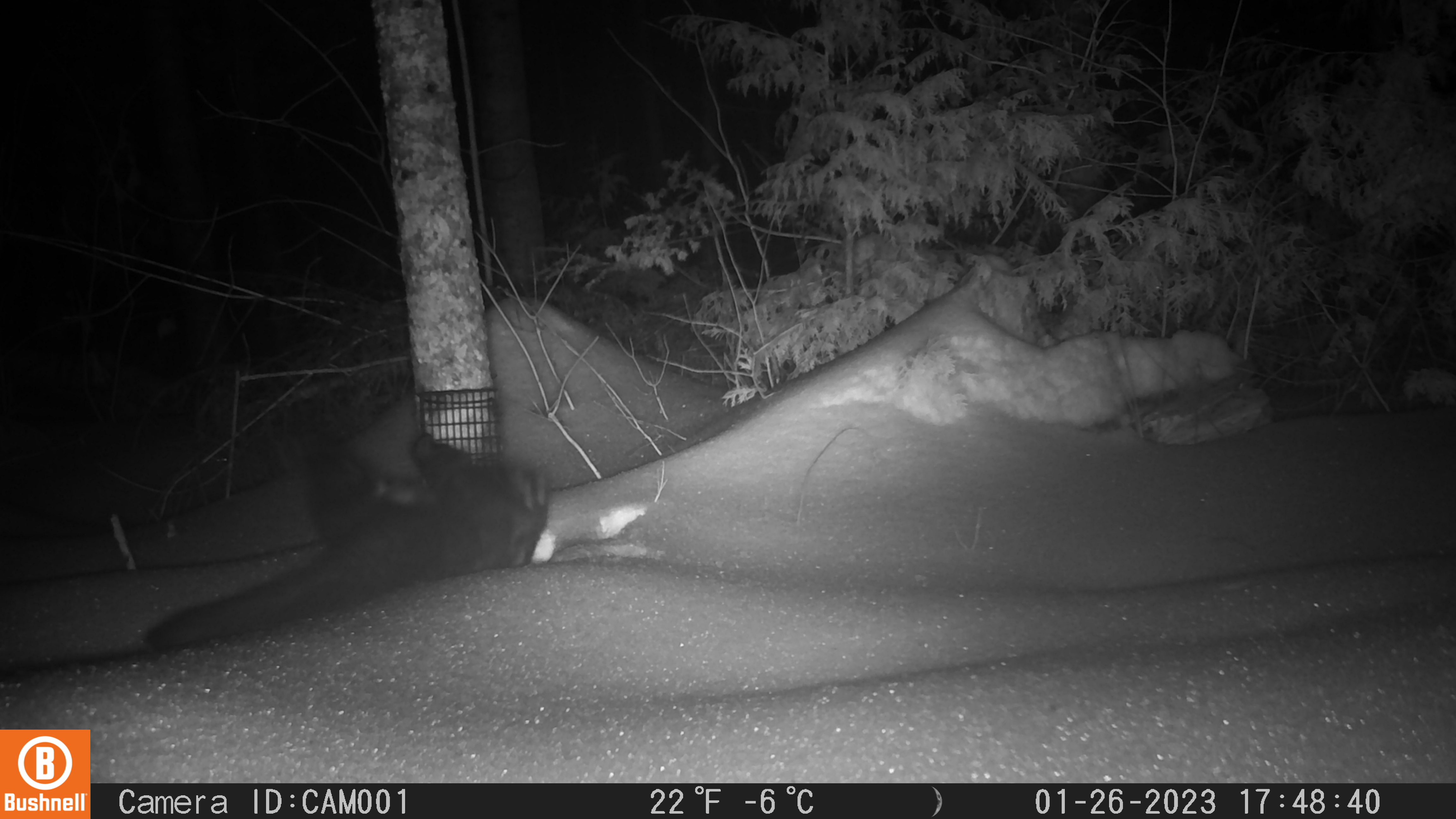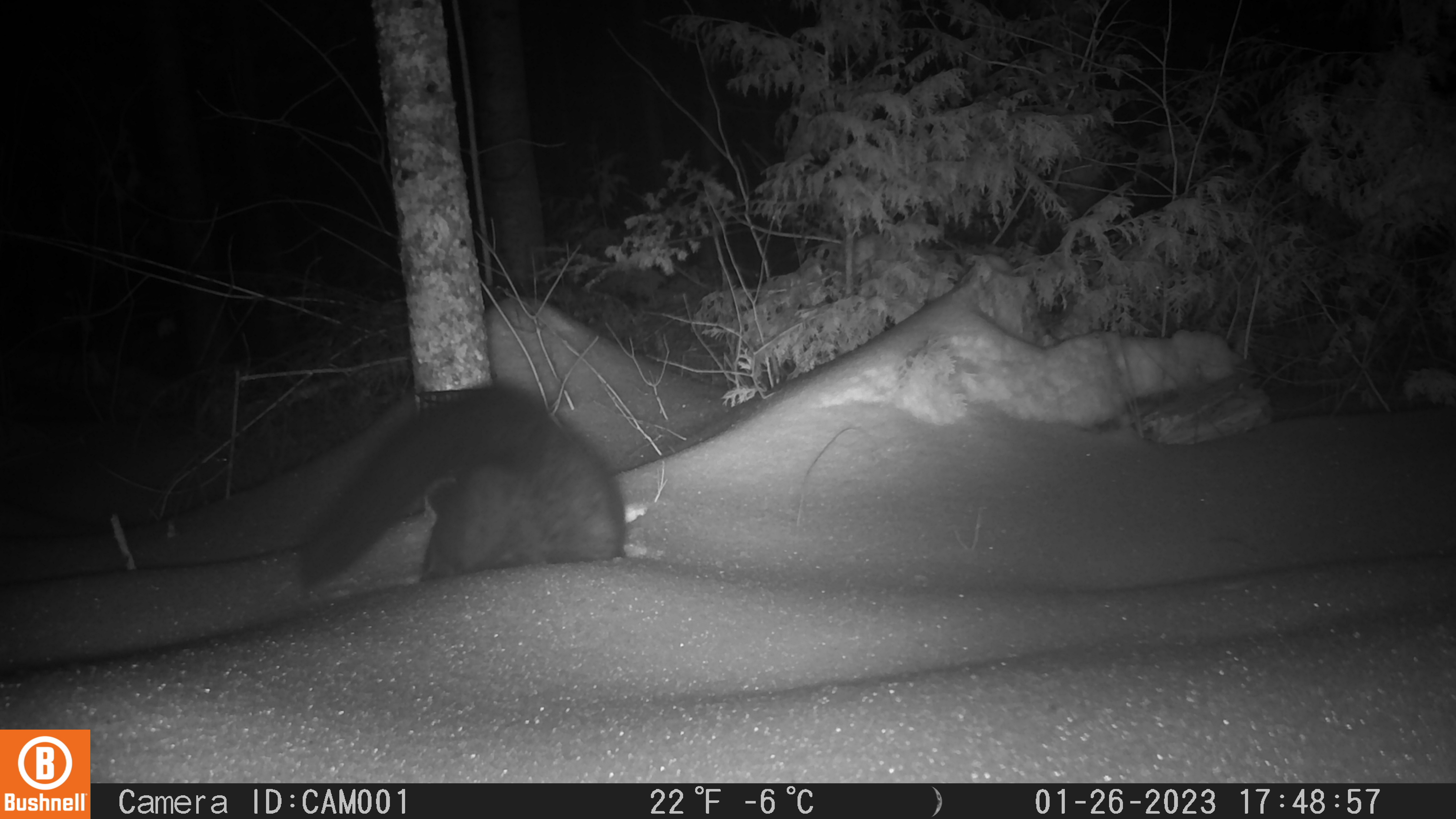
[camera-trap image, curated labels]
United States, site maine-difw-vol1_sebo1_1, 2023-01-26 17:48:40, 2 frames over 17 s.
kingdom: Animalia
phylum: Chordata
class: Mammalia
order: Carnivora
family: Mustelidae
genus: Pekania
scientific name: Pekania pennanti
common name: fisher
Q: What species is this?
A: Fisher (Pekania pennanti).